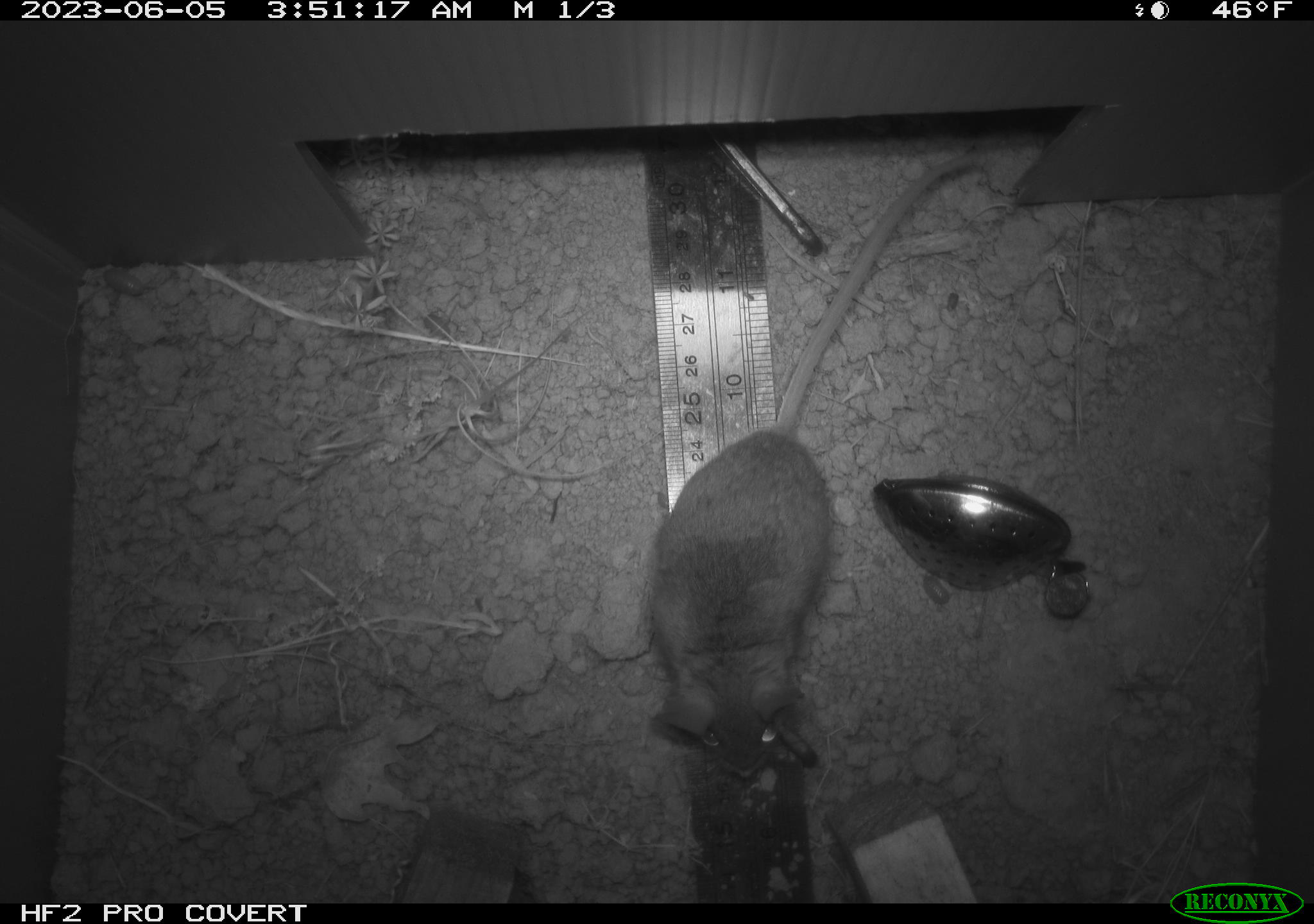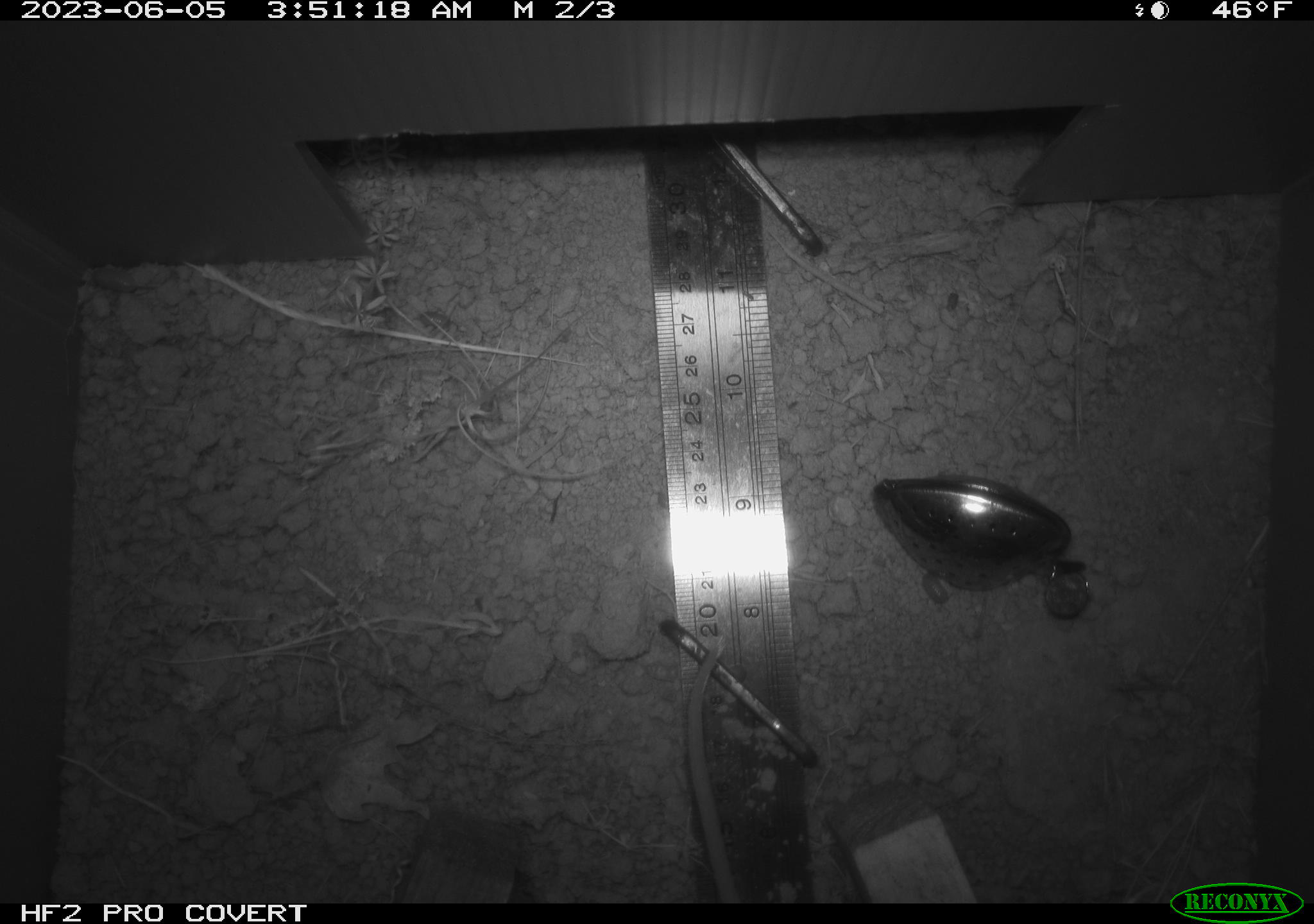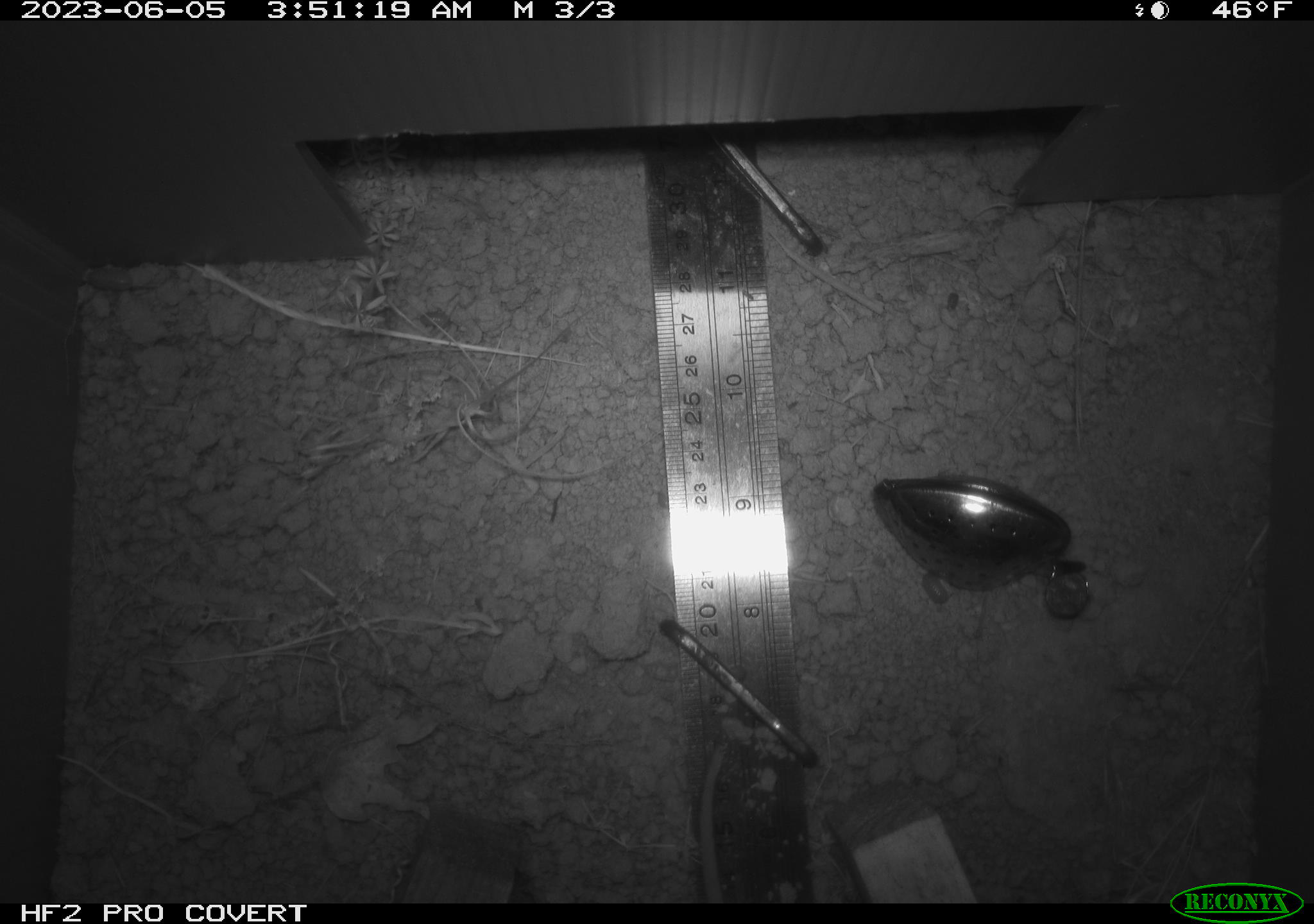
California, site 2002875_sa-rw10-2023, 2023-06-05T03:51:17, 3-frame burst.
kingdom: Animalia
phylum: Chordata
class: Mammalia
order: Rodentia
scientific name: Rodentia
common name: mouse species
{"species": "mouse species (Rodentia)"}